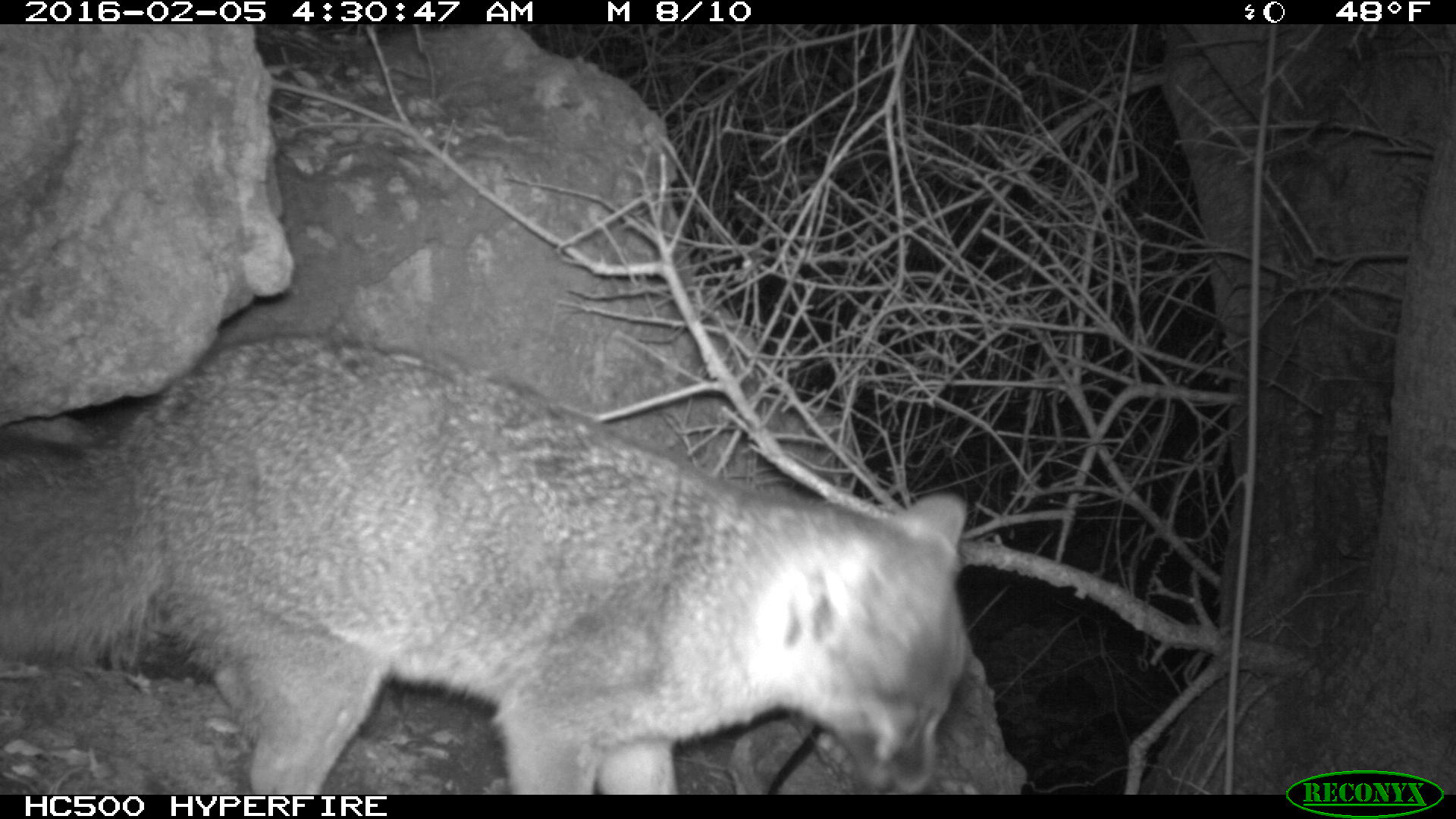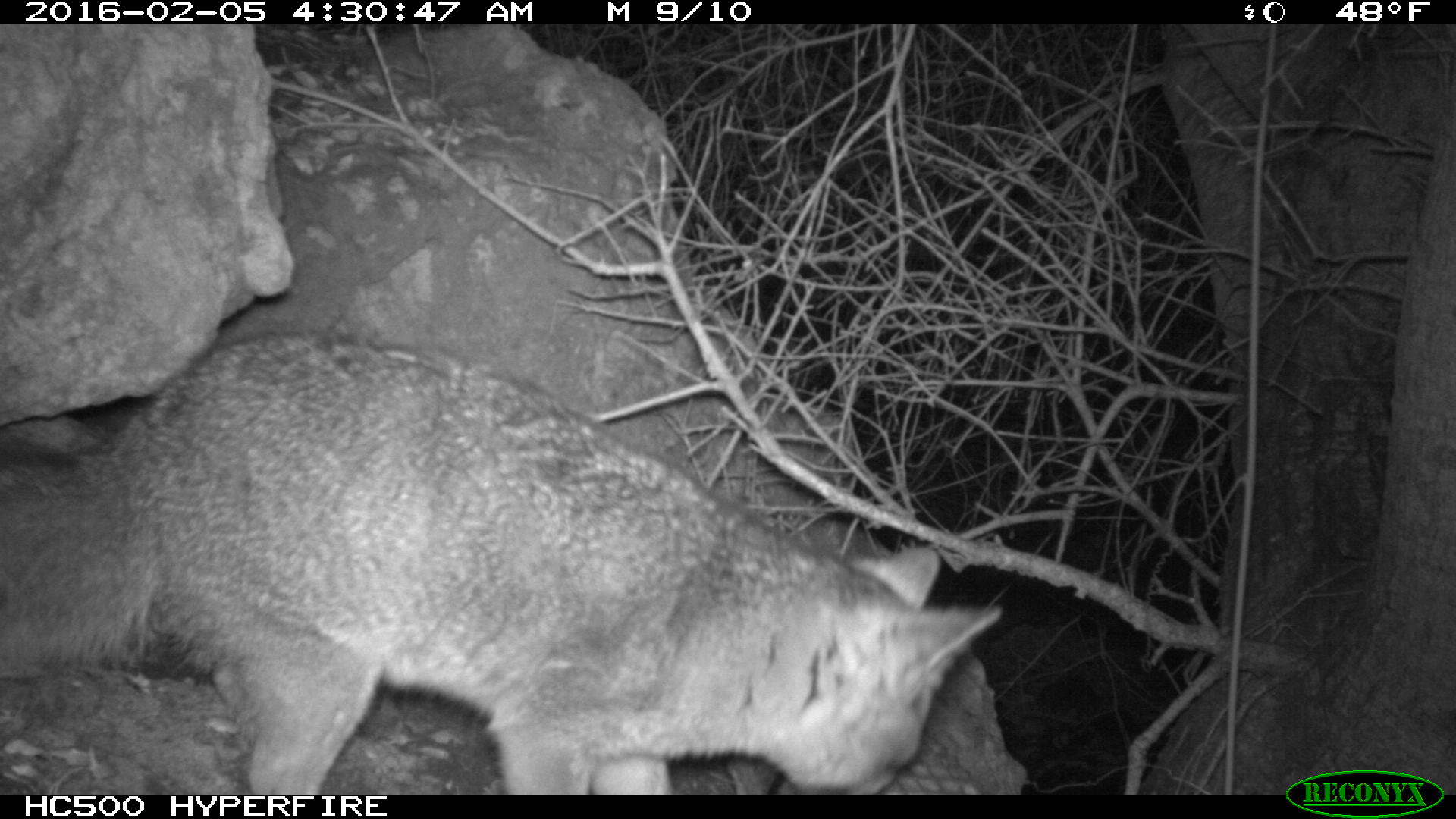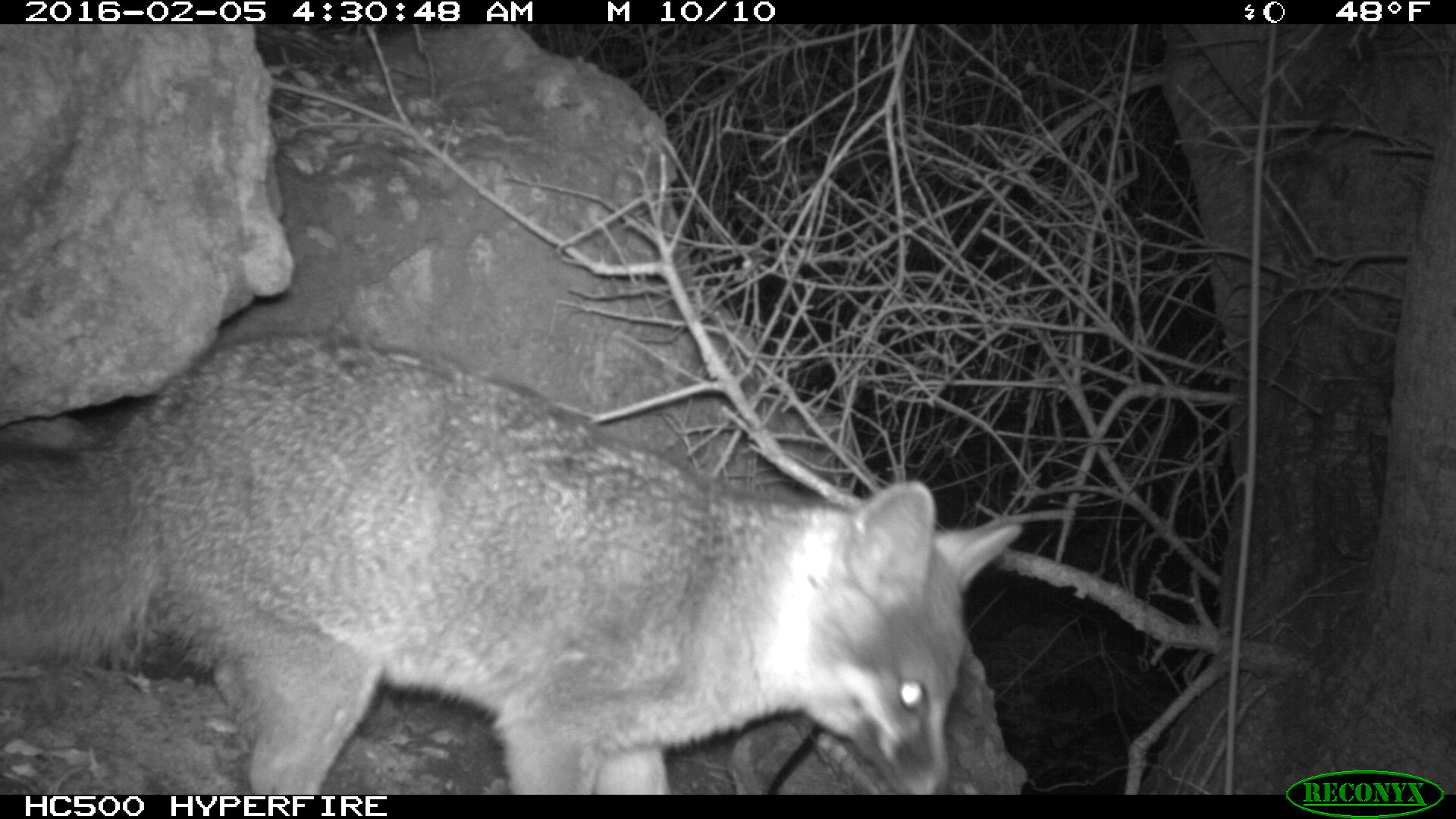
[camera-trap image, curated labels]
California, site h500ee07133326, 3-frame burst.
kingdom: Animalia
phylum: Chordata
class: Mammalia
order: Carnivora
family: Canidae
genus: Urocyon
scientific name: Urocyon littoralis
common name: island fox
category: fox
Fox (island fox) (Urocyon littoralis).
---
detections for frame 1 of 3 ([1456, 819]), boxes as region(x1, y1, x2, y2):
fox: region(0, 334, 966, 795)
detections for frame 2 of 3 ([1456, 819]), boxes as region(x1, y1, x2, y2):
fox: region(0, 325, 997, 795)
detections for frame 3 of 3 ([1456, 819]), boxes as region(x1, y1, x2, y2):
fox: region(0, 333, 1021, 795)